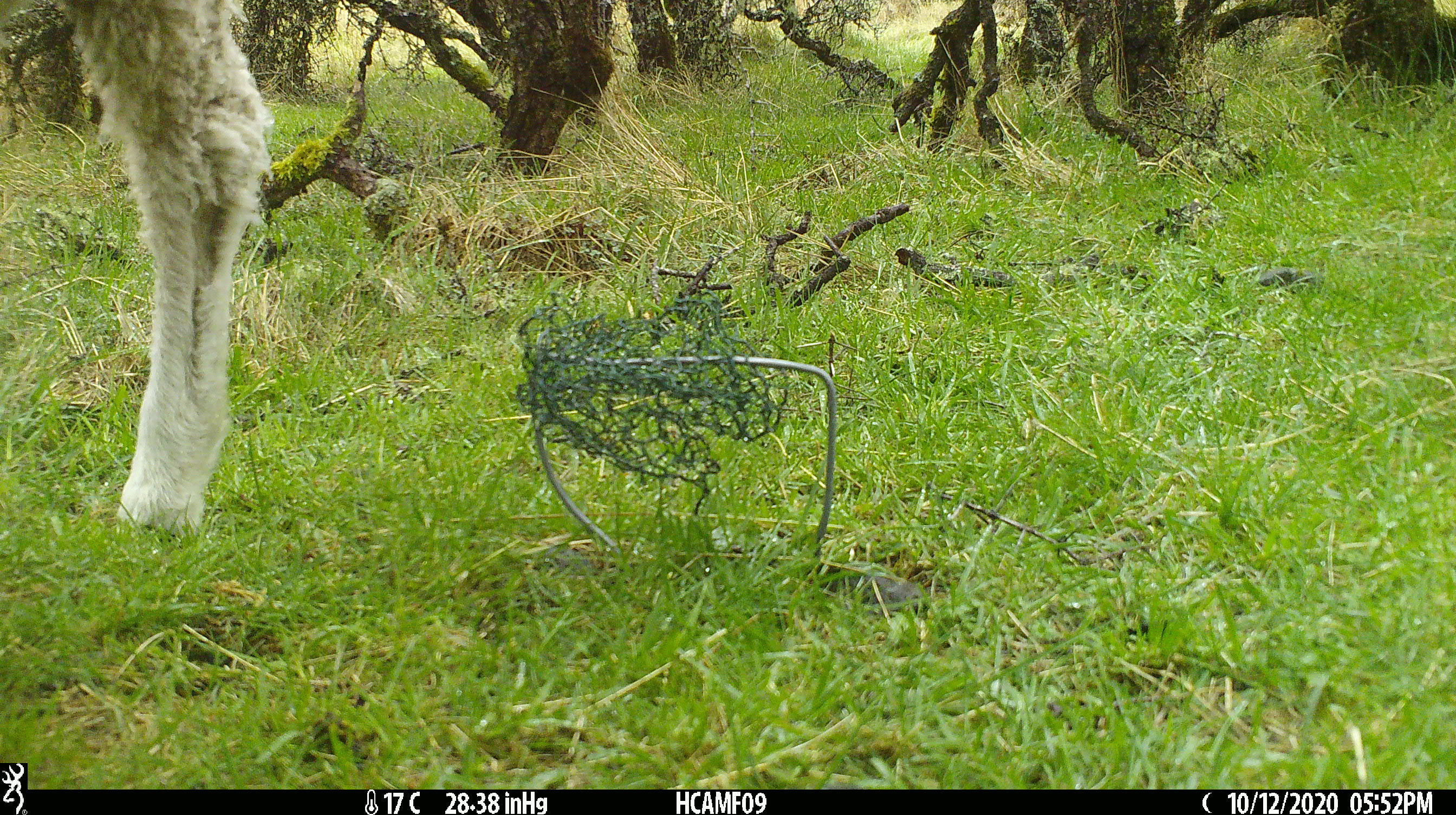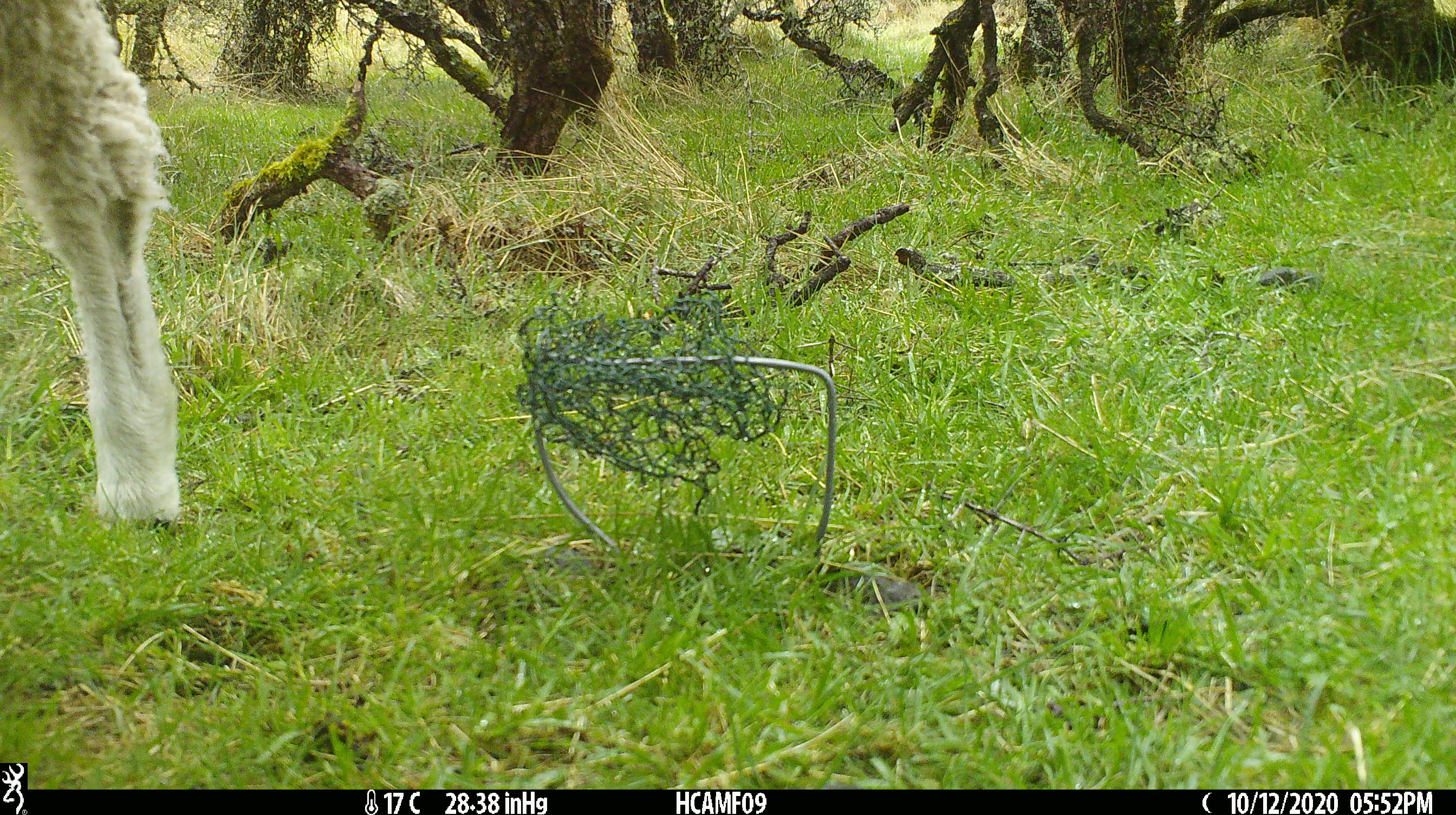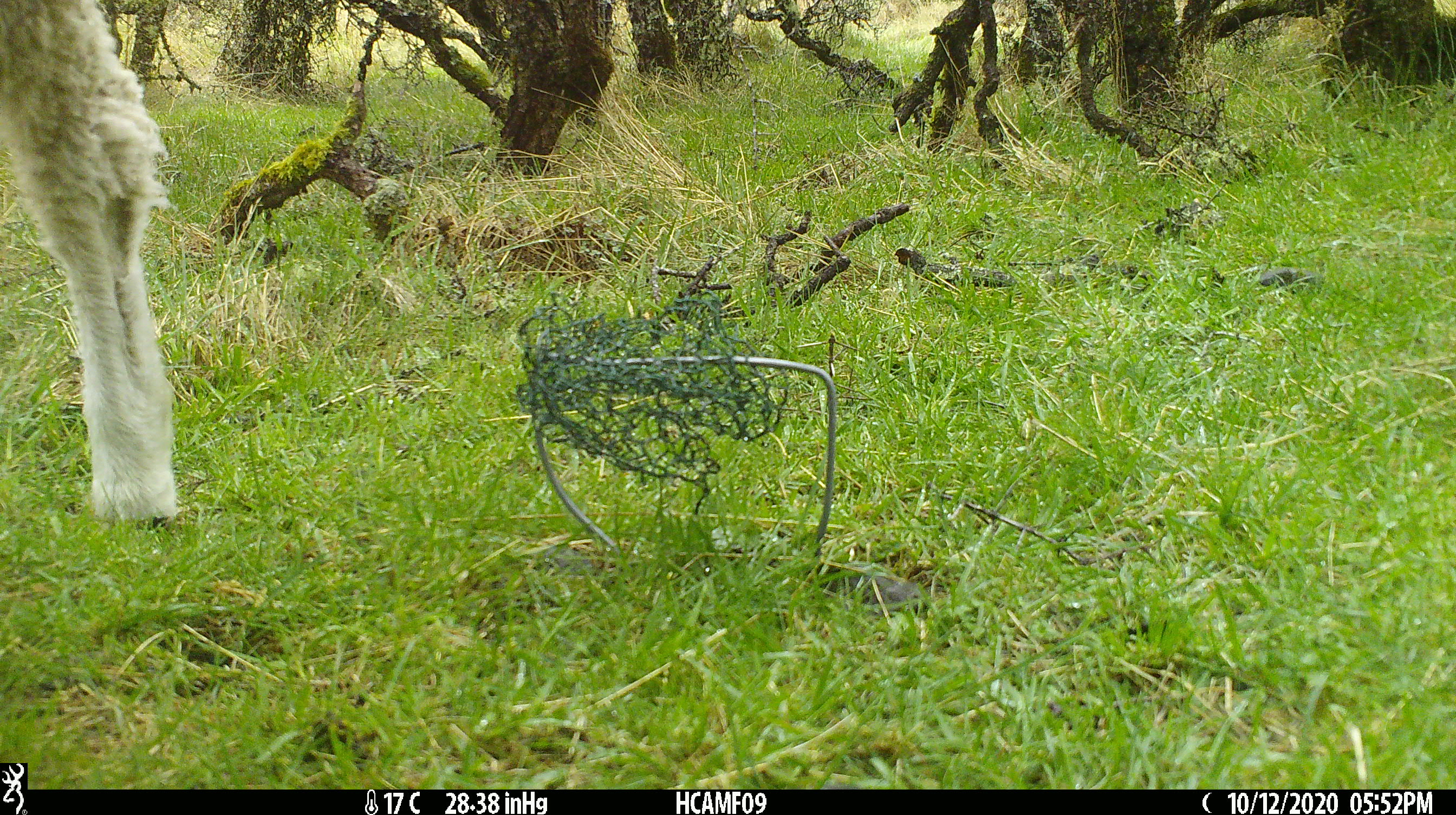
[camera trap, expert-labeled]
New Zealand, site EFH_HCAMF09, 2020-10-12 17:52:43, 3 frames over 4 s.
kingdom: Animalia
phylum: Chordata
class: Mammalia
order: Artiodactyla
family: Bovidae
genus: Ovis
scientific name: Ovis aries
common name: domestic sheep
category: sheep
Sheep (domestic sheep) (Ovis aries).